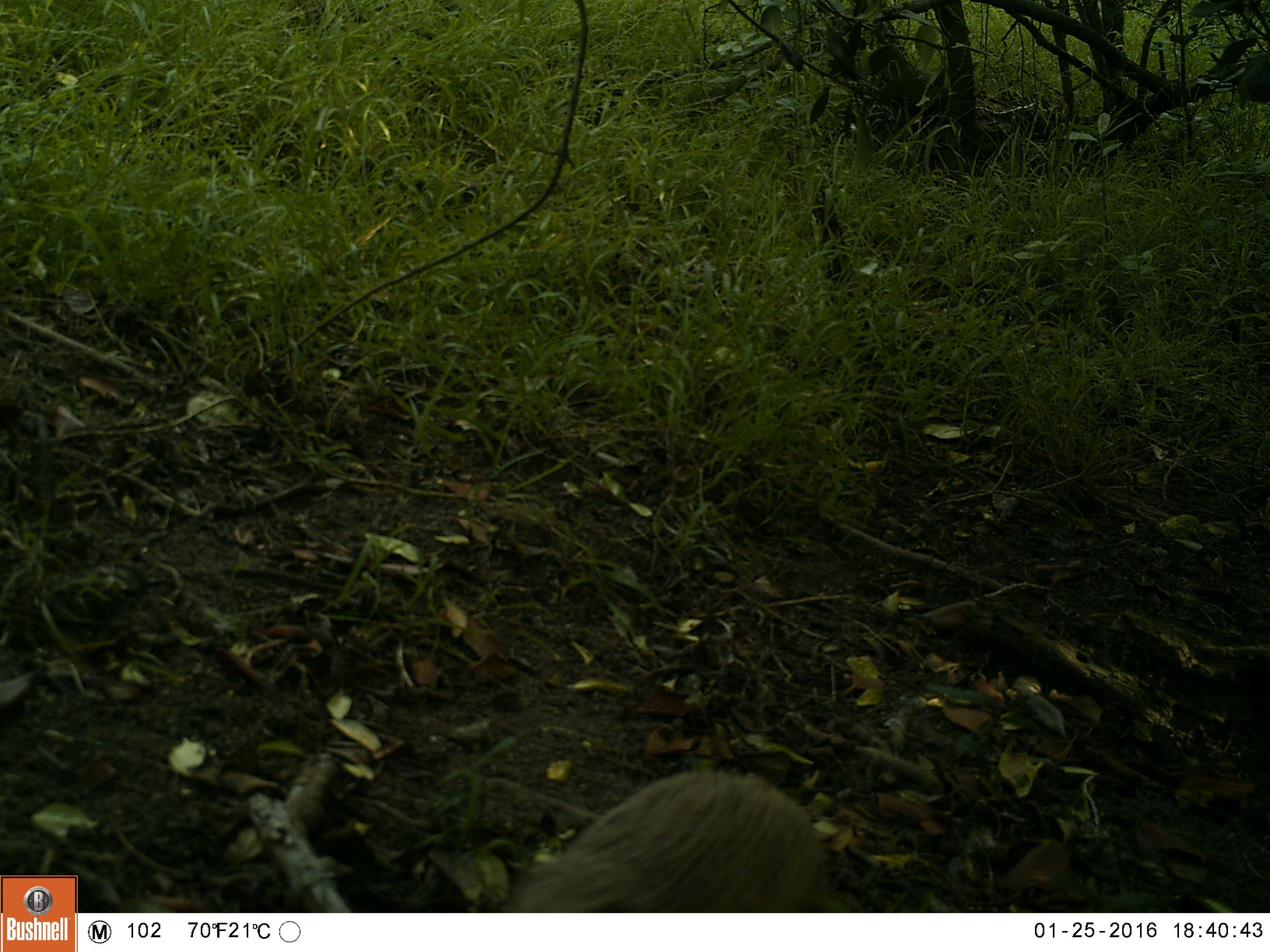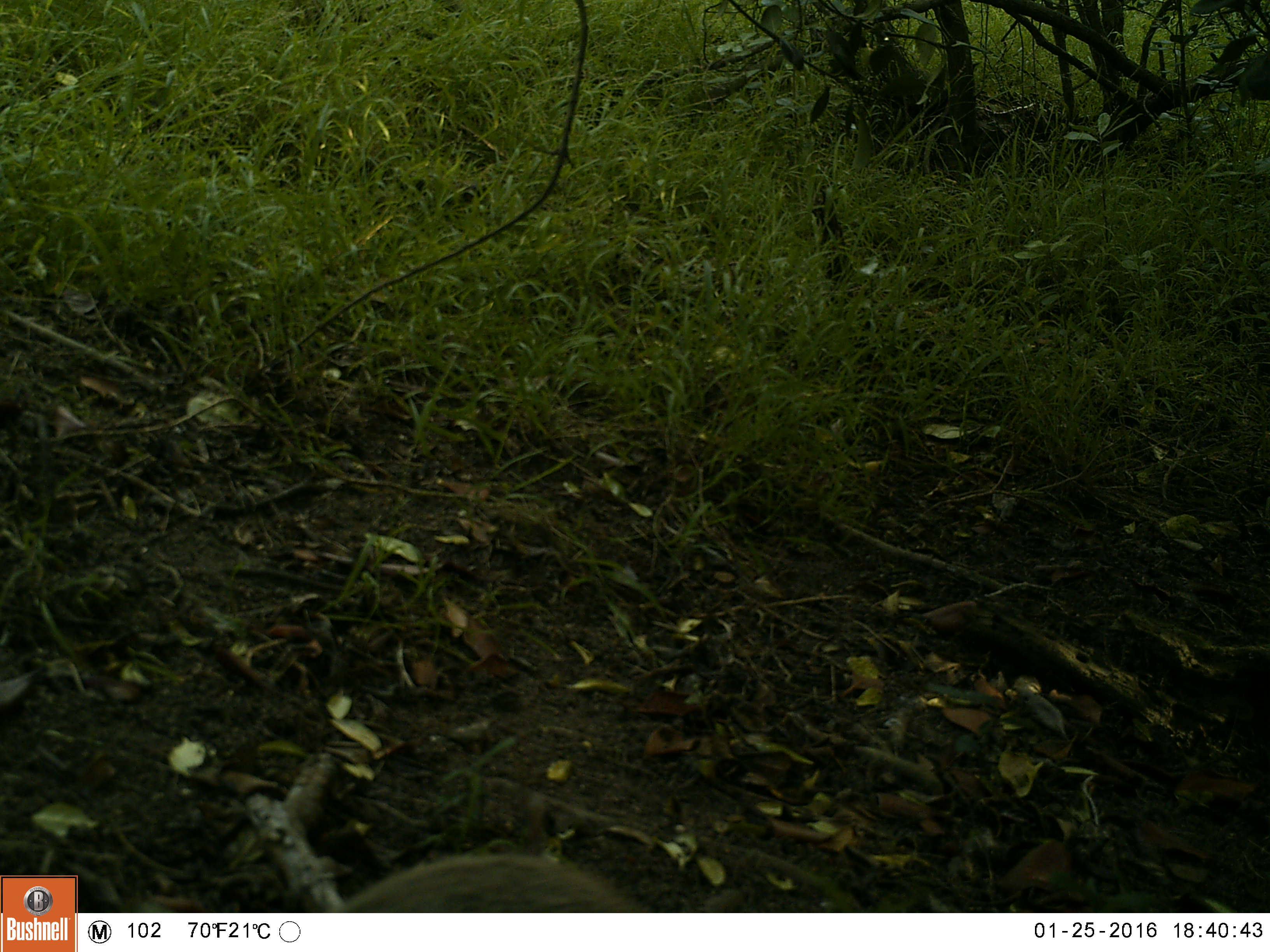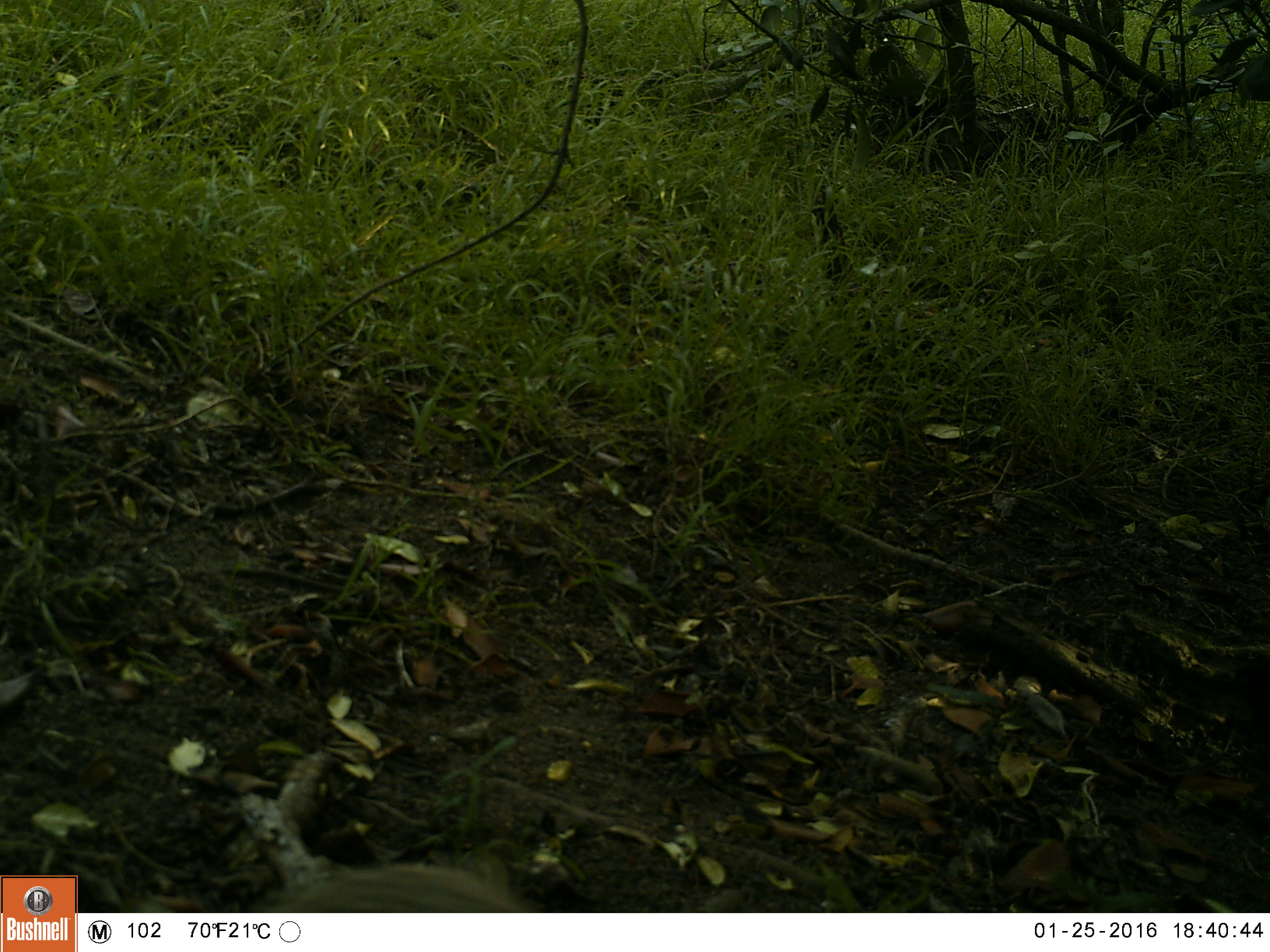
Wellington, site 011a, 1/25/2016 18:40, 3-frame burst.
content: unidentified animal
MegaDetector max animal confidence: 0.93